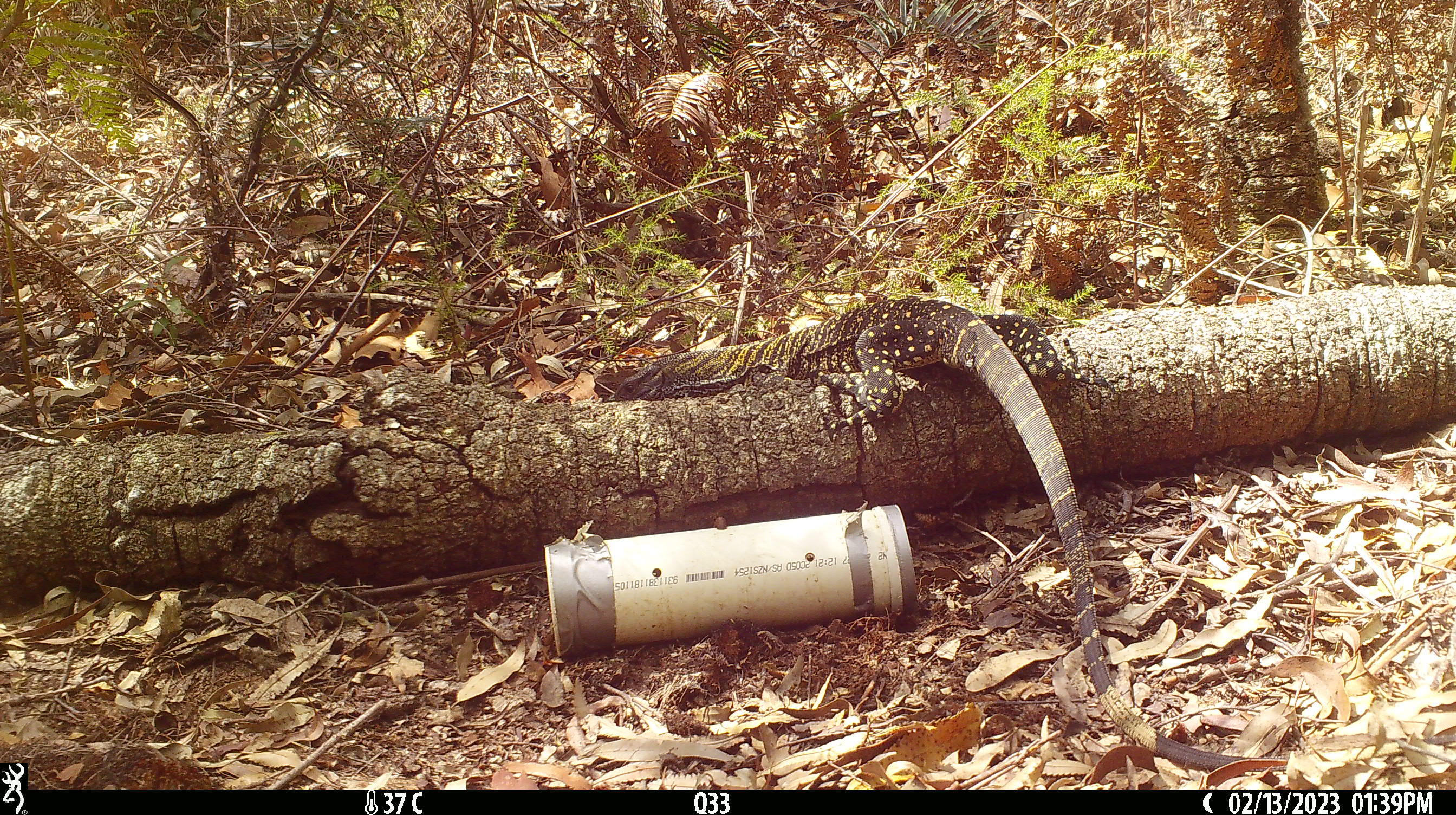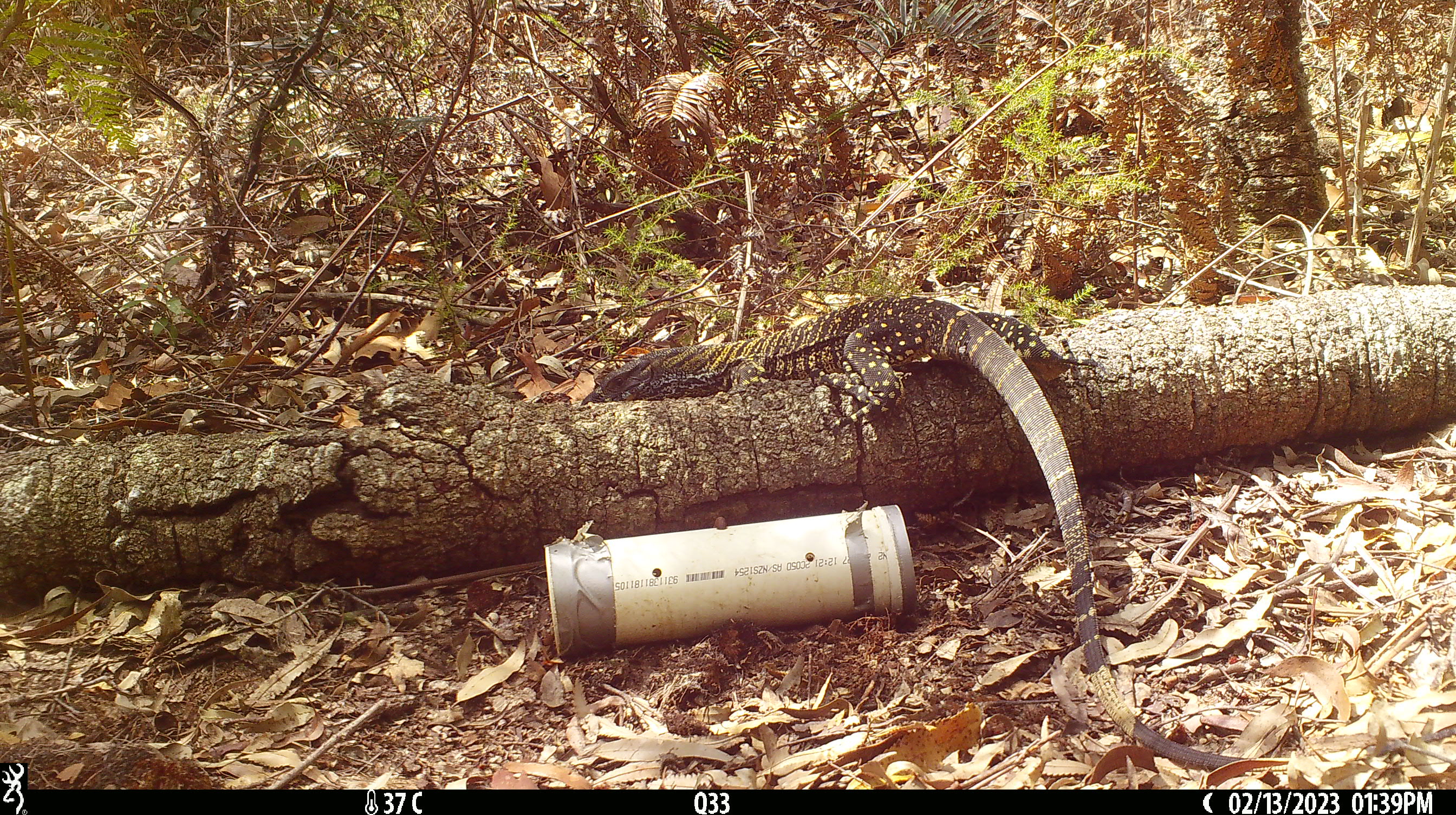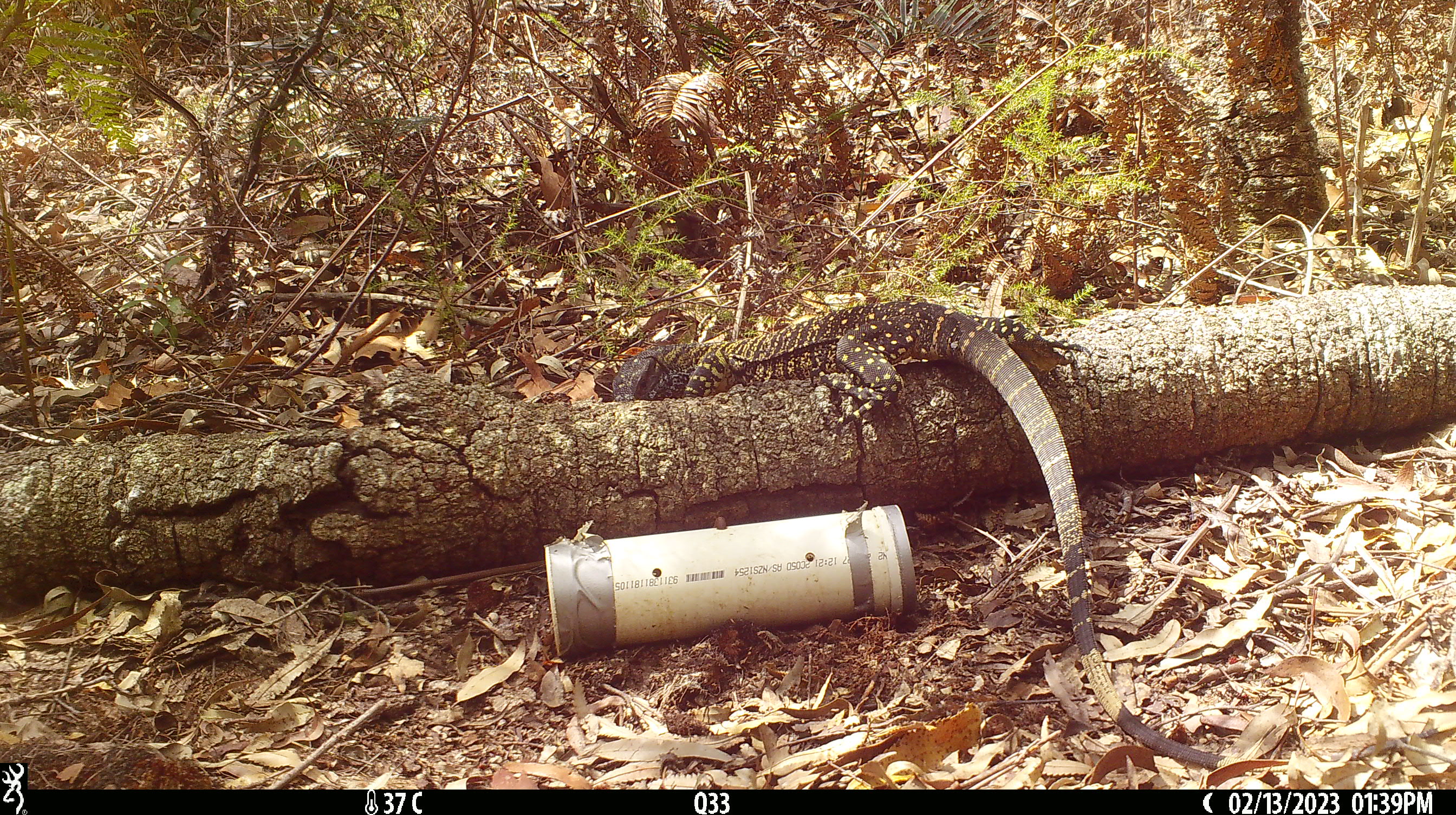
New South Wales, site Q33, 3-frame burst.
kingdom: Animalia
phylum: Chordata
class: Reptilia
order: Squamata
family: Varanidae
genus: Varanus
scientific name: Varanus varius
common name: lace monitor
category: goanna